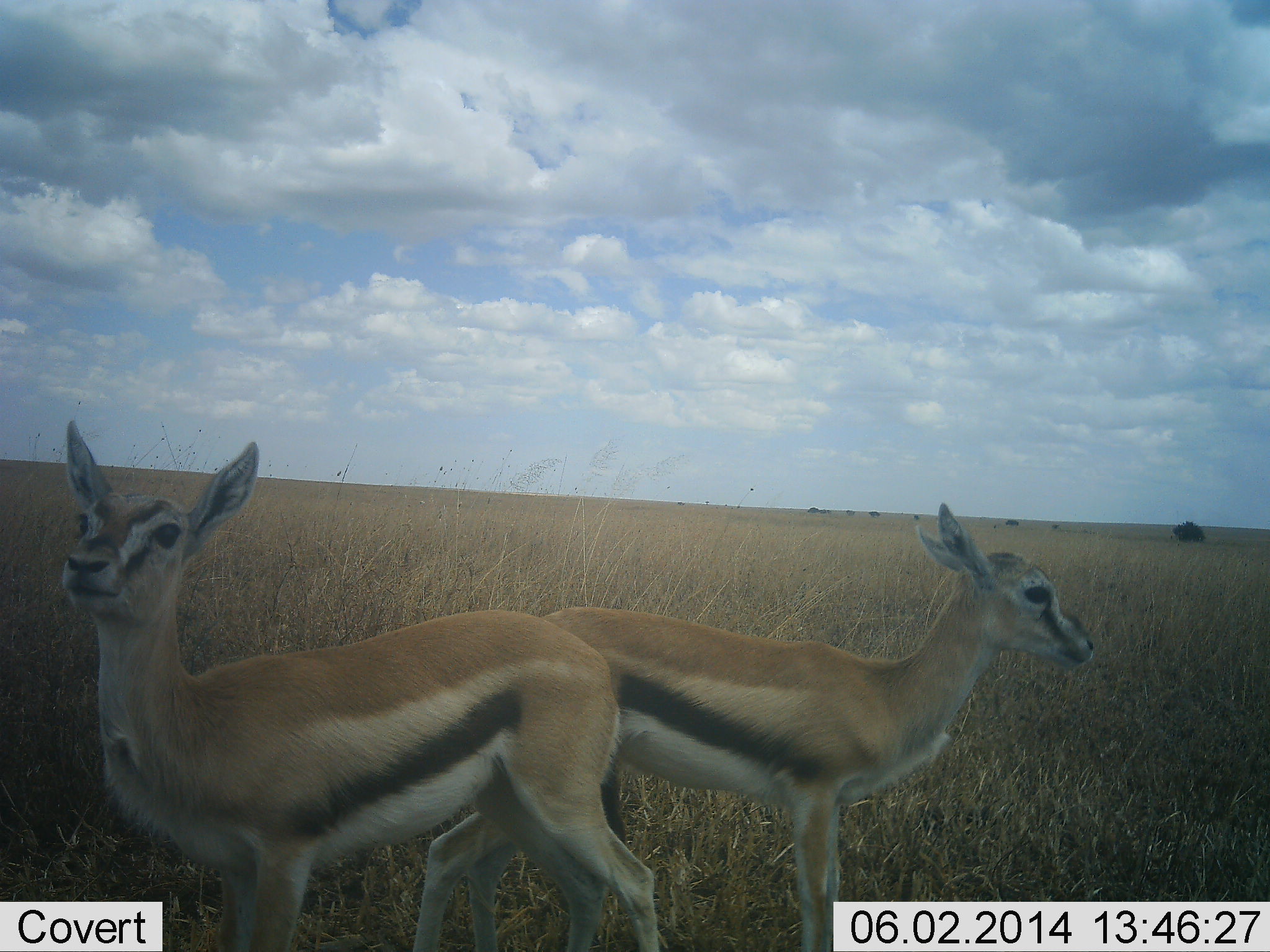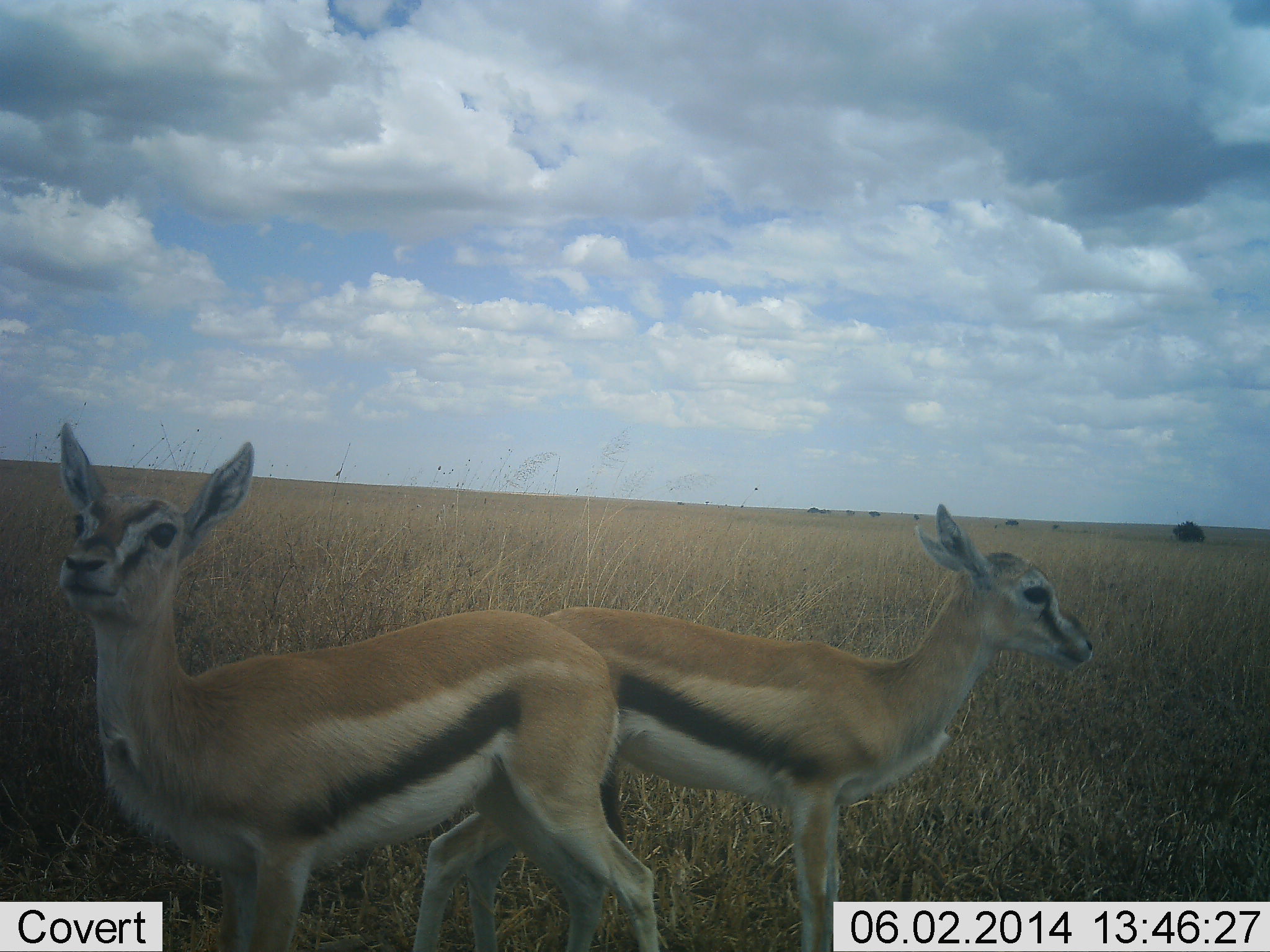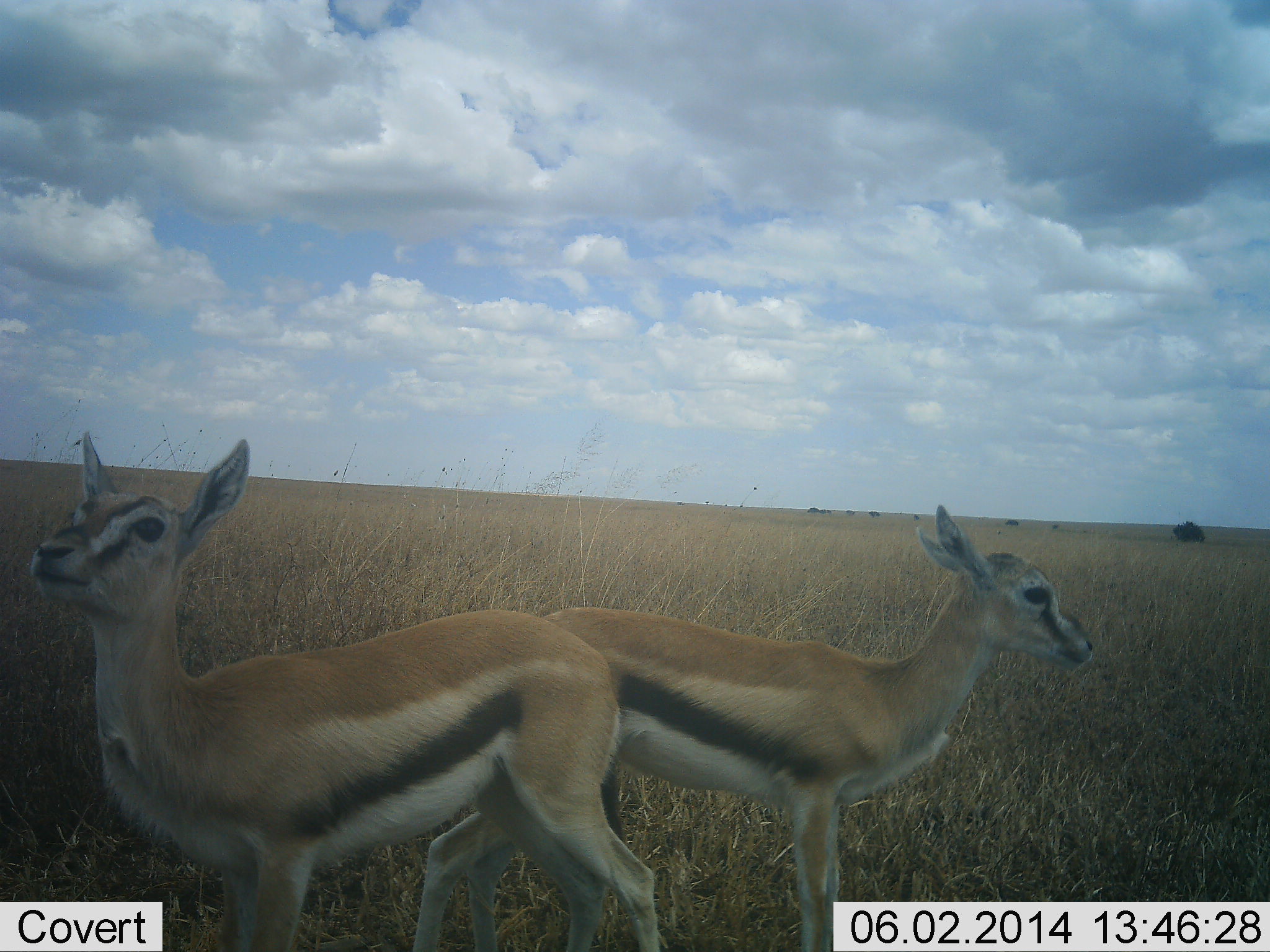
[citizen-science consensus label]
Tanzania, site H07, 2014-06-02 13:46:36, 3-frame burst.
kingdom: Animalia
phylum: Chordata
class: Mammalia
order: Artiodactyla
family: Bovidae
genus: Eudorcas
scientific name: Eudorcas thomsonii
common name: thomson's gazelle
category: gazellethomsons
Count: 2.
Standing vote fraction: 100%.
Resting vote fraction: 0%.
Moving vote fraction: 0%.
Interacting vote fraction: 0%.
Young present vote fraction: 10%.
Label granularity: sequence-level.